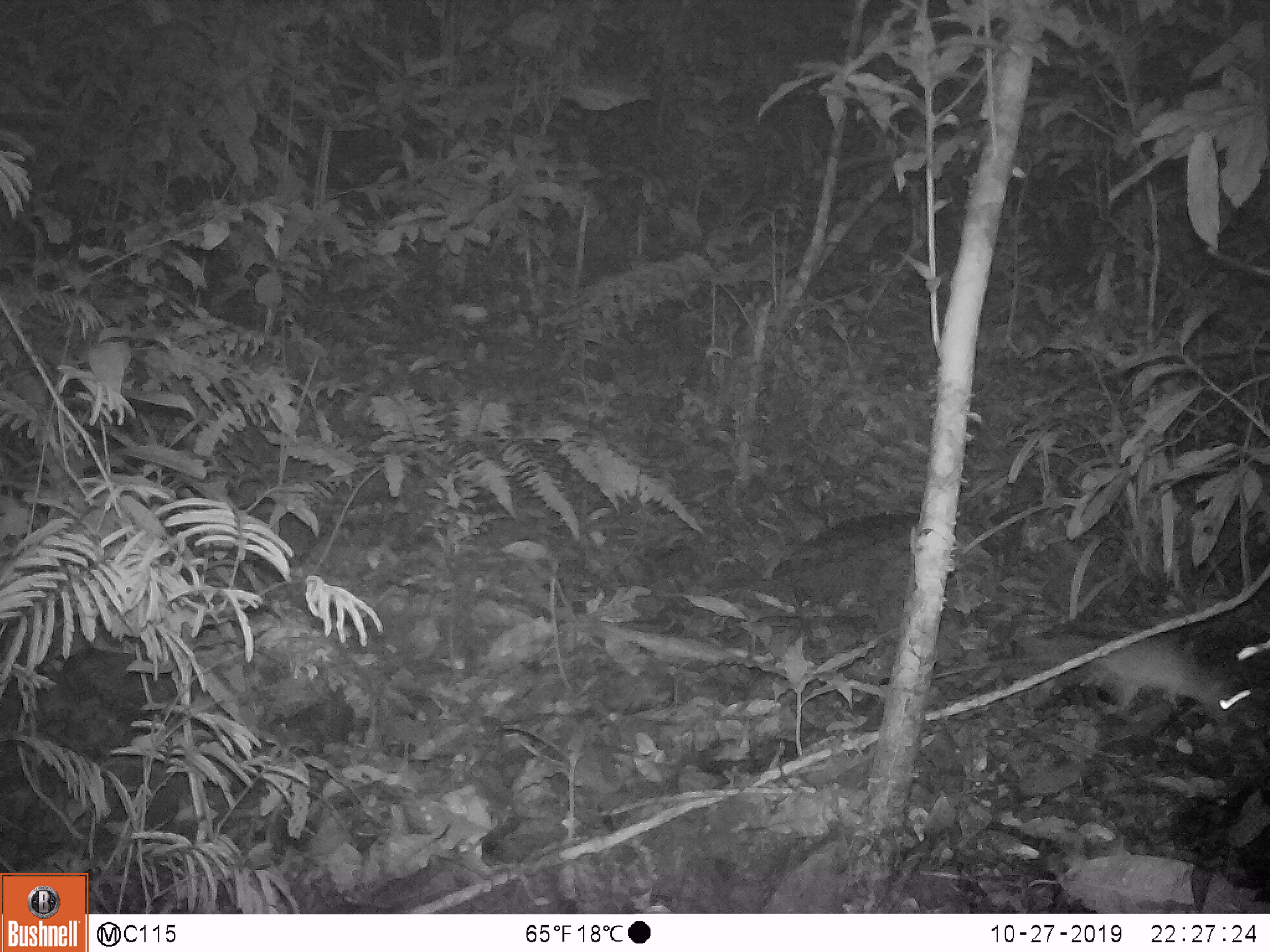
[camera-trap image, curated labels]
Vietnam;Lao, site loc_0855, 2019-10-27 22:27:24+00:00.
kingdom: Animalia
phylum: Chordata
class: Mammalia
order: Rodentia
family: Muridae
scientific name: Muridae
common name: old-world mice and rats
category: unidentified murid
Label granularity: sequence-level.